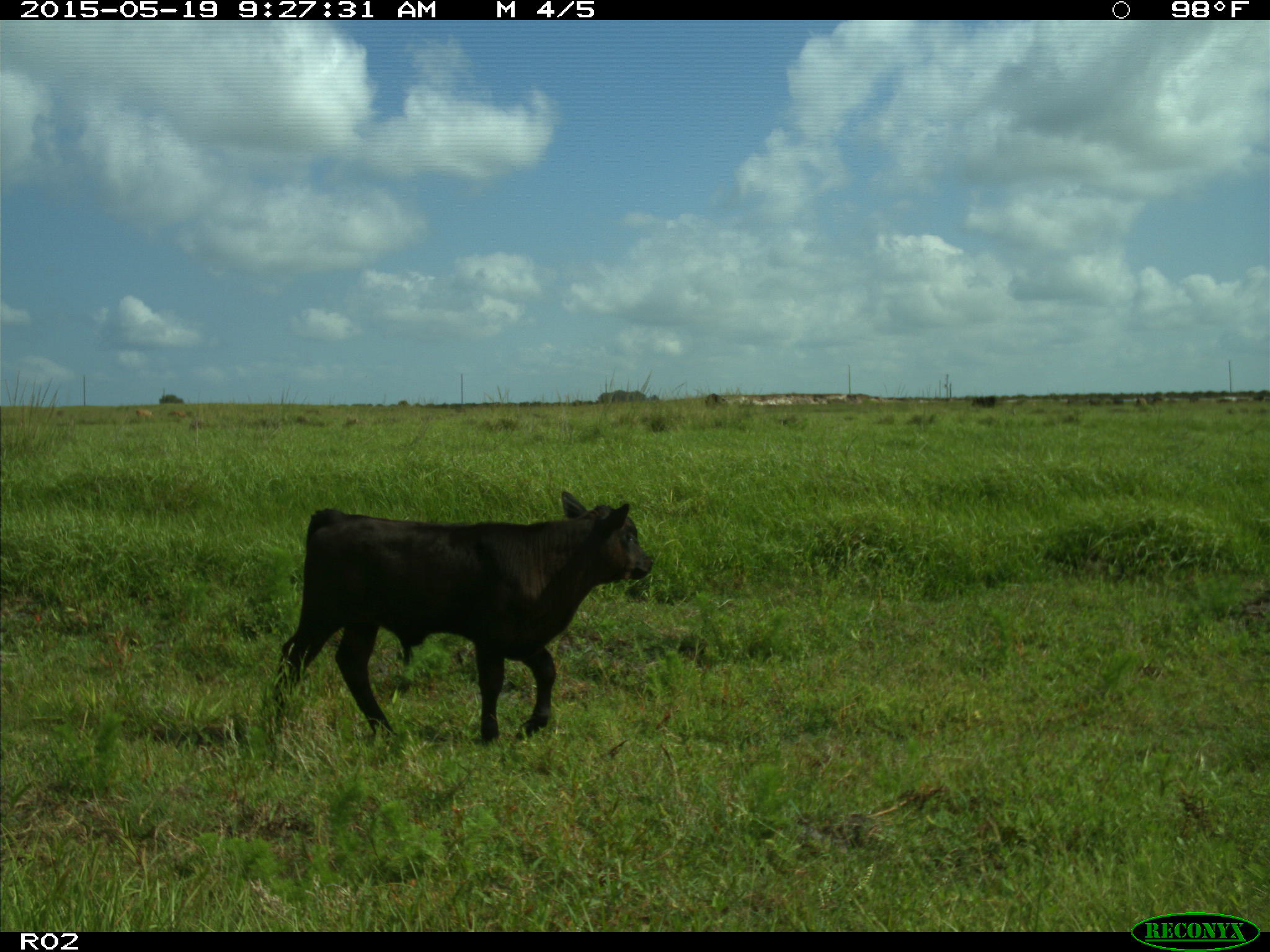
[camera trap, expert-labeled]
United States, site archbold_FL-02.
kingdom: Animalia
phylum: Chordata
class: Mammalia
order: Artiodactyla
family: Bovidae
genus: Bos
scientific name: Bos taurus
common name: domestic cow